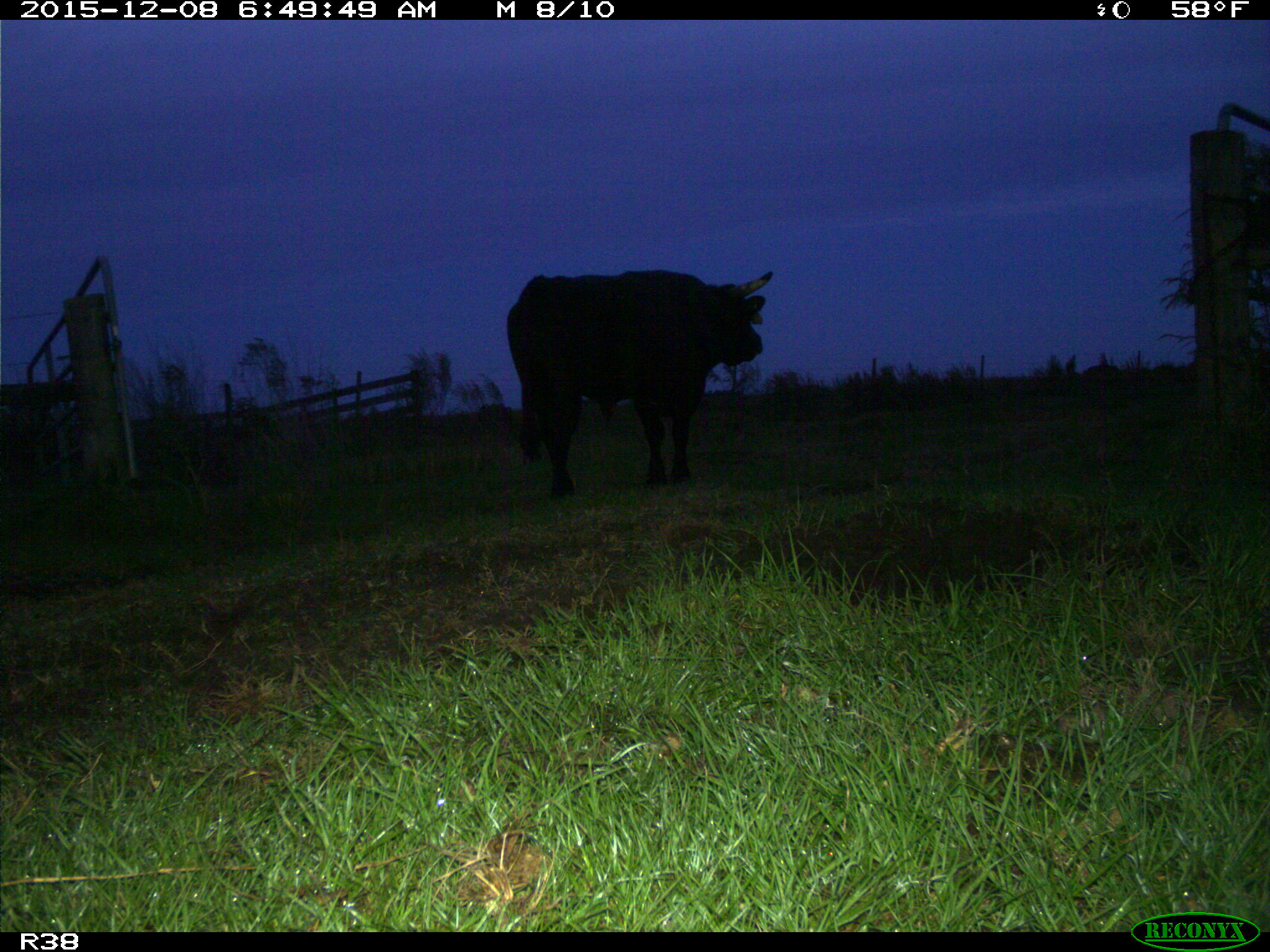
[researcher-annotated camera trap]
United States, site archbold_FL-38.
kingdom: Animalia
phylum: Chordata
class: Mammalia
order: Artiodactyla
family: Bovidae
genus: Bos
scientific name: Bos taurus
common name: domestic cow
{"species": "Bos taurus (domestic cow)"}